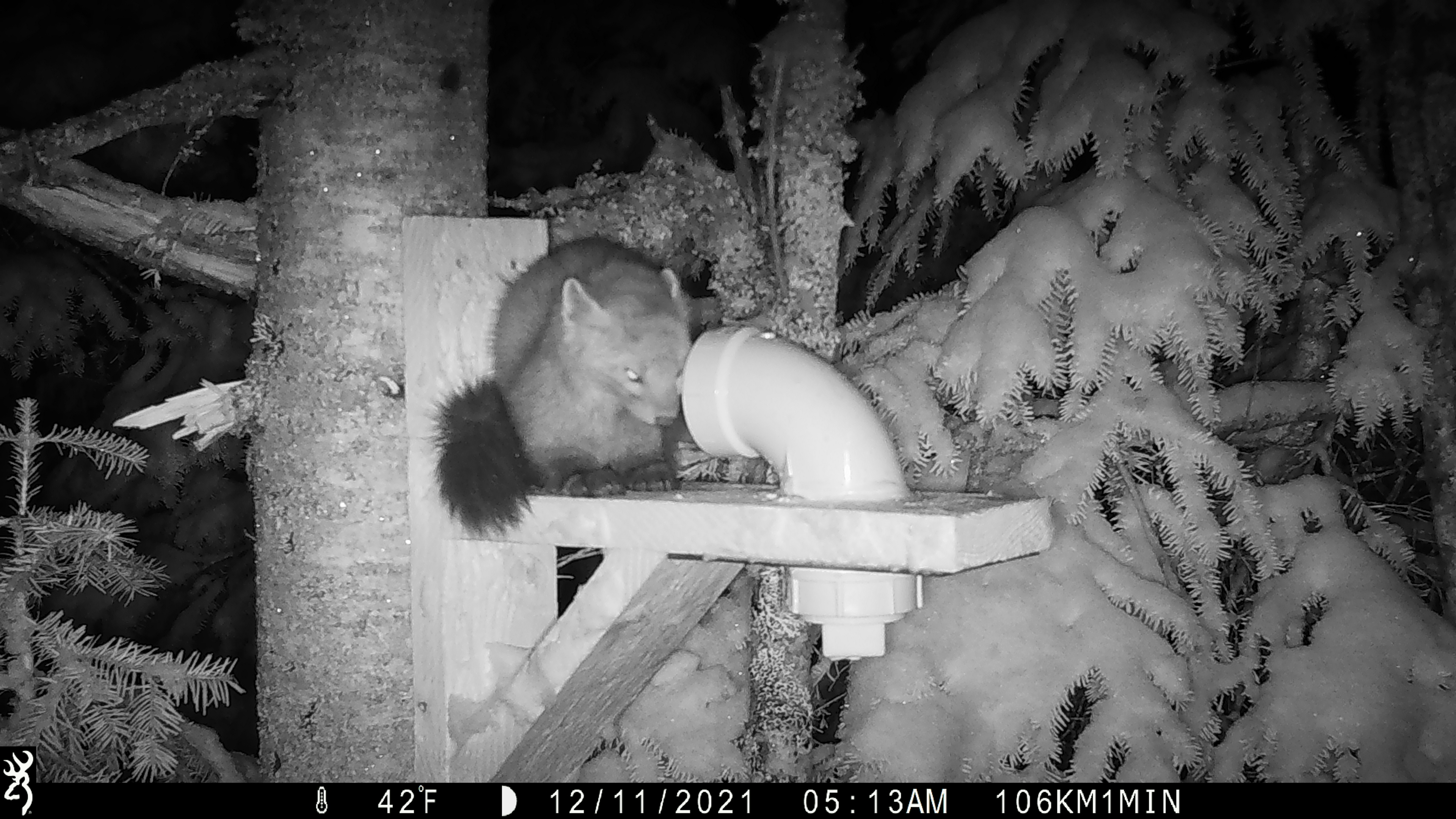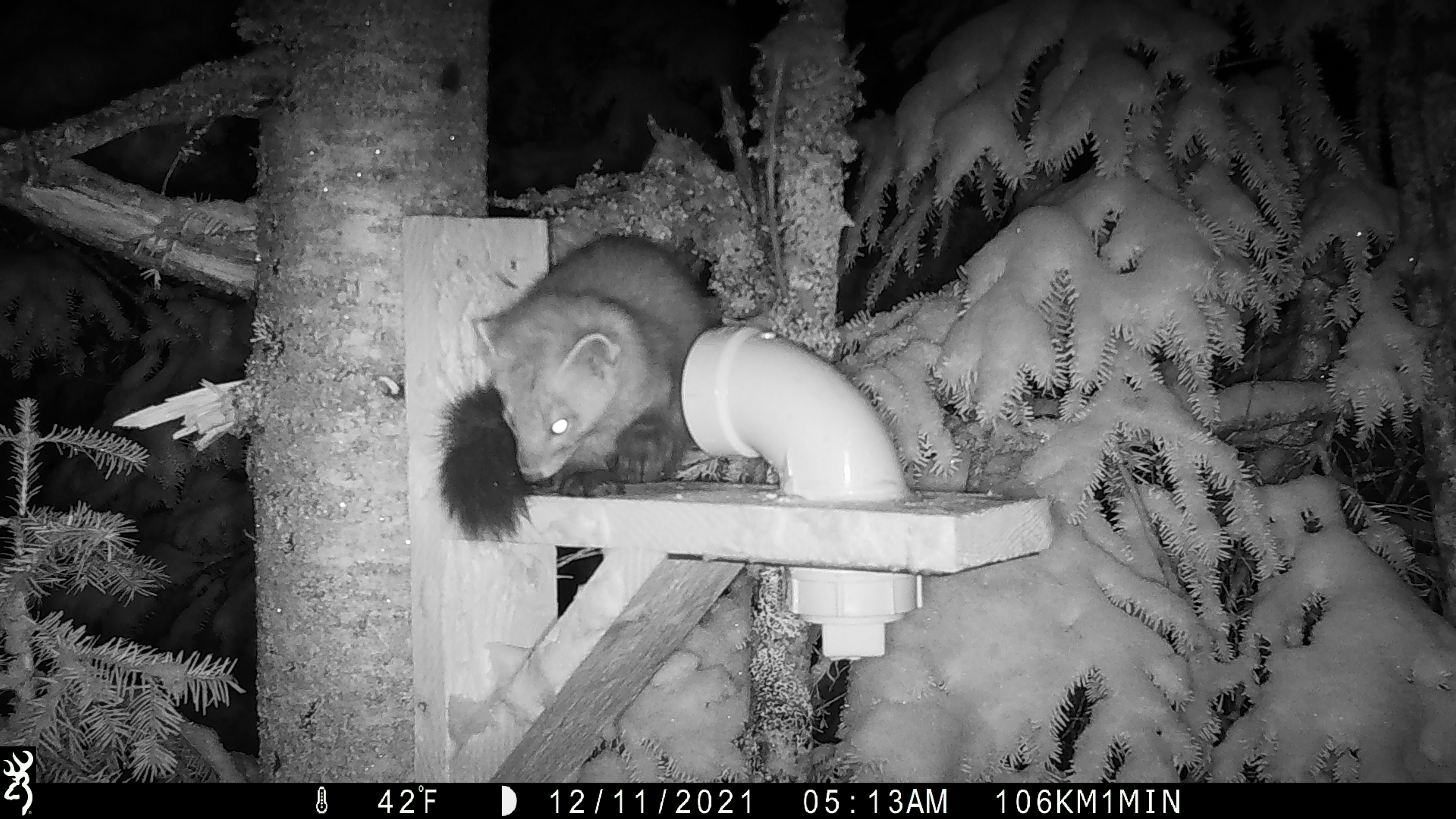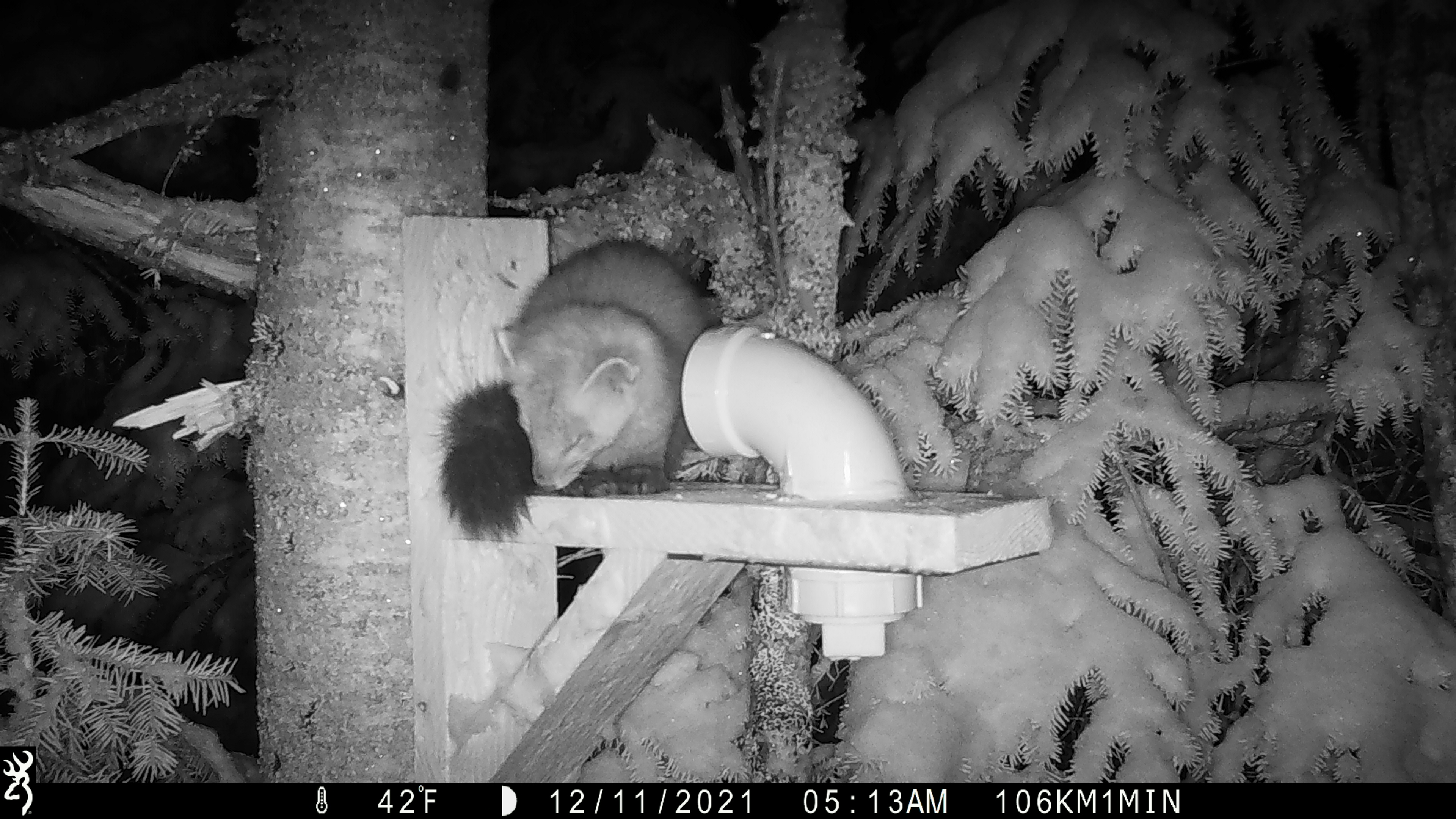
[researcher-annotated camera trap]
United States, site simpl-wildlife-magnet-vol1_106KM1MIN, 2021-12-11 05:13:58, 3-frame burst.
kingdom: Animalia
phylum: Chordata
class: Mammalia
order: Carnivora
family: Mustelidae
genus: Martes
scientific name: Martes americana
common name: american marten